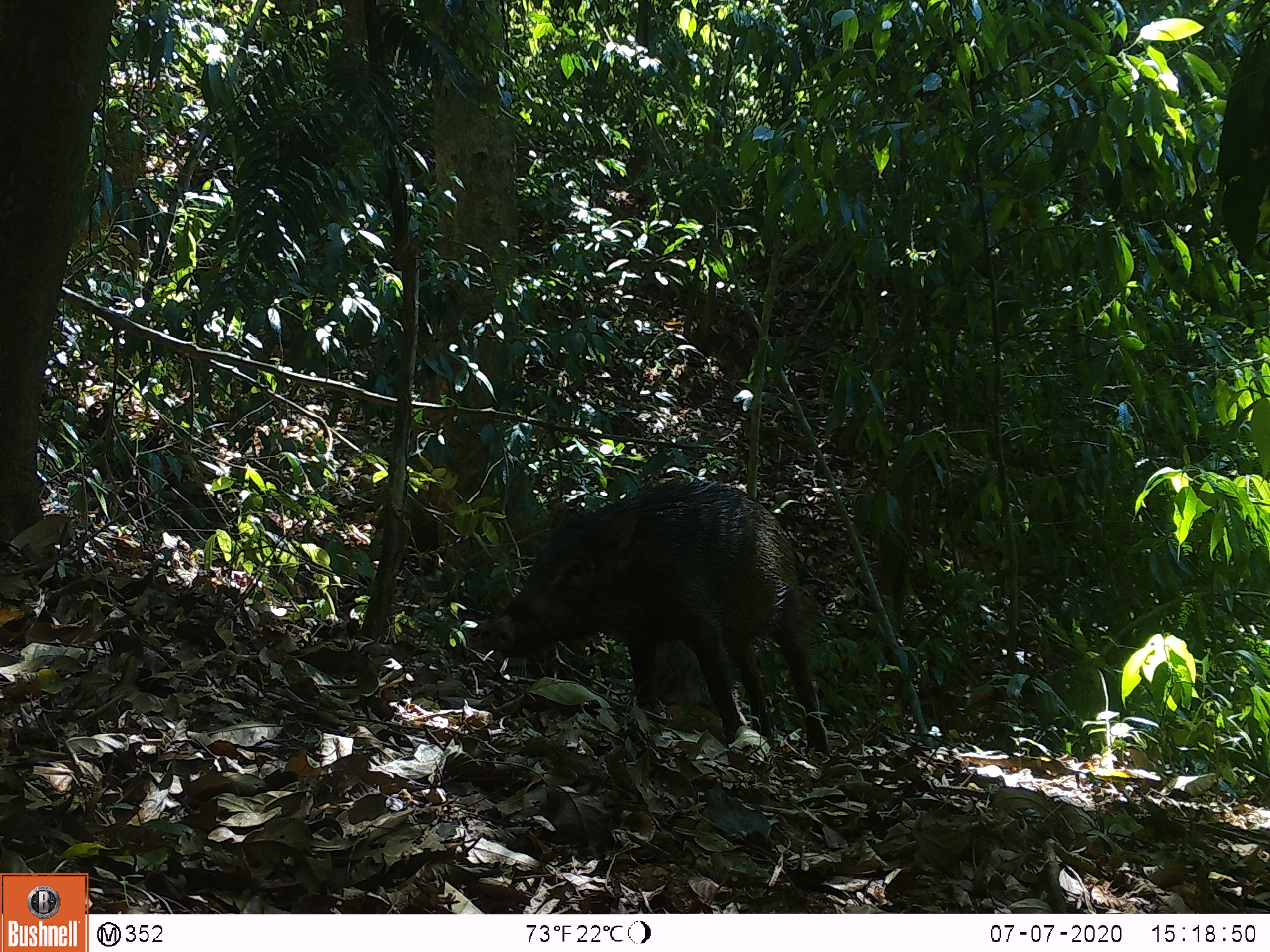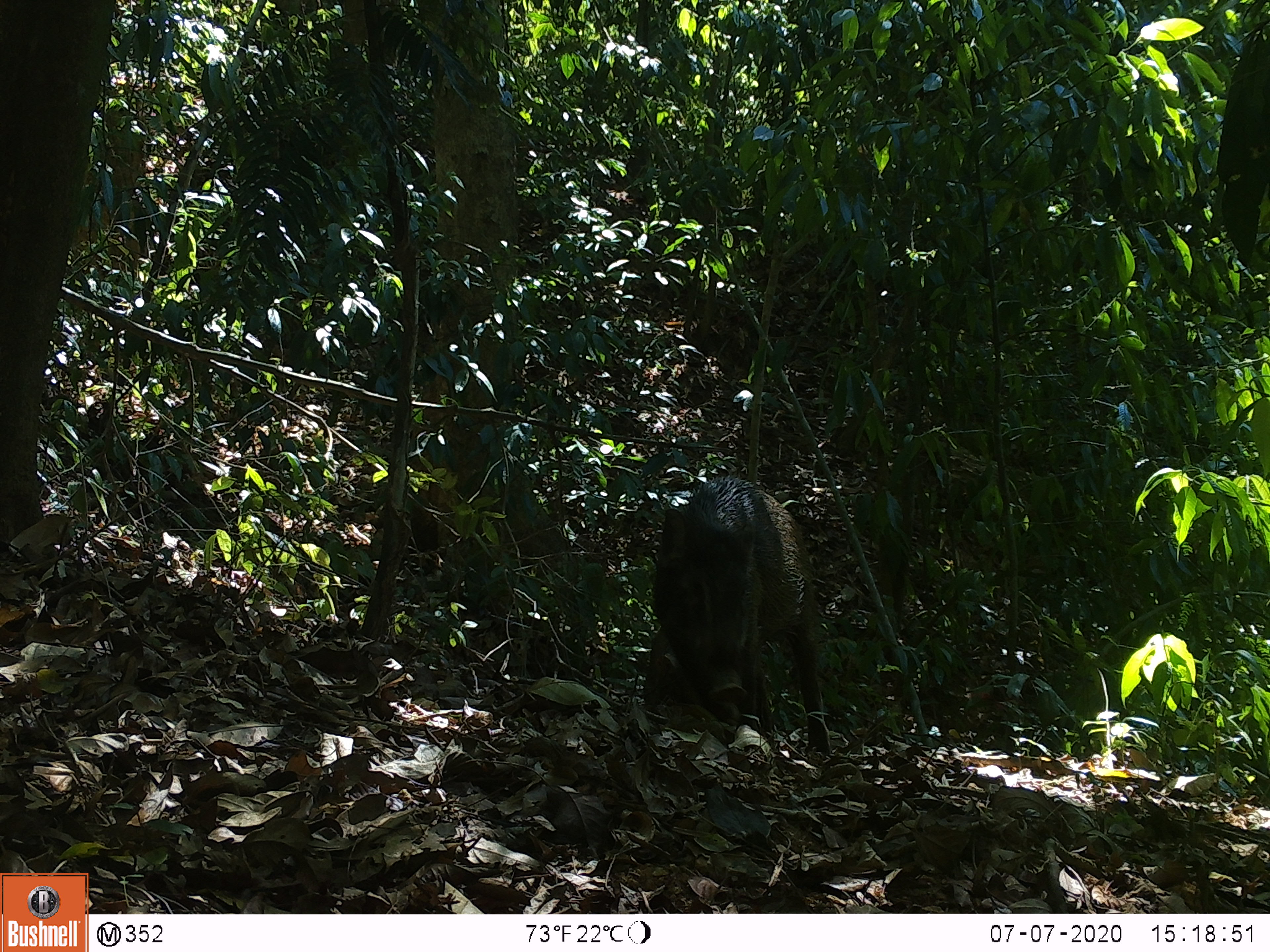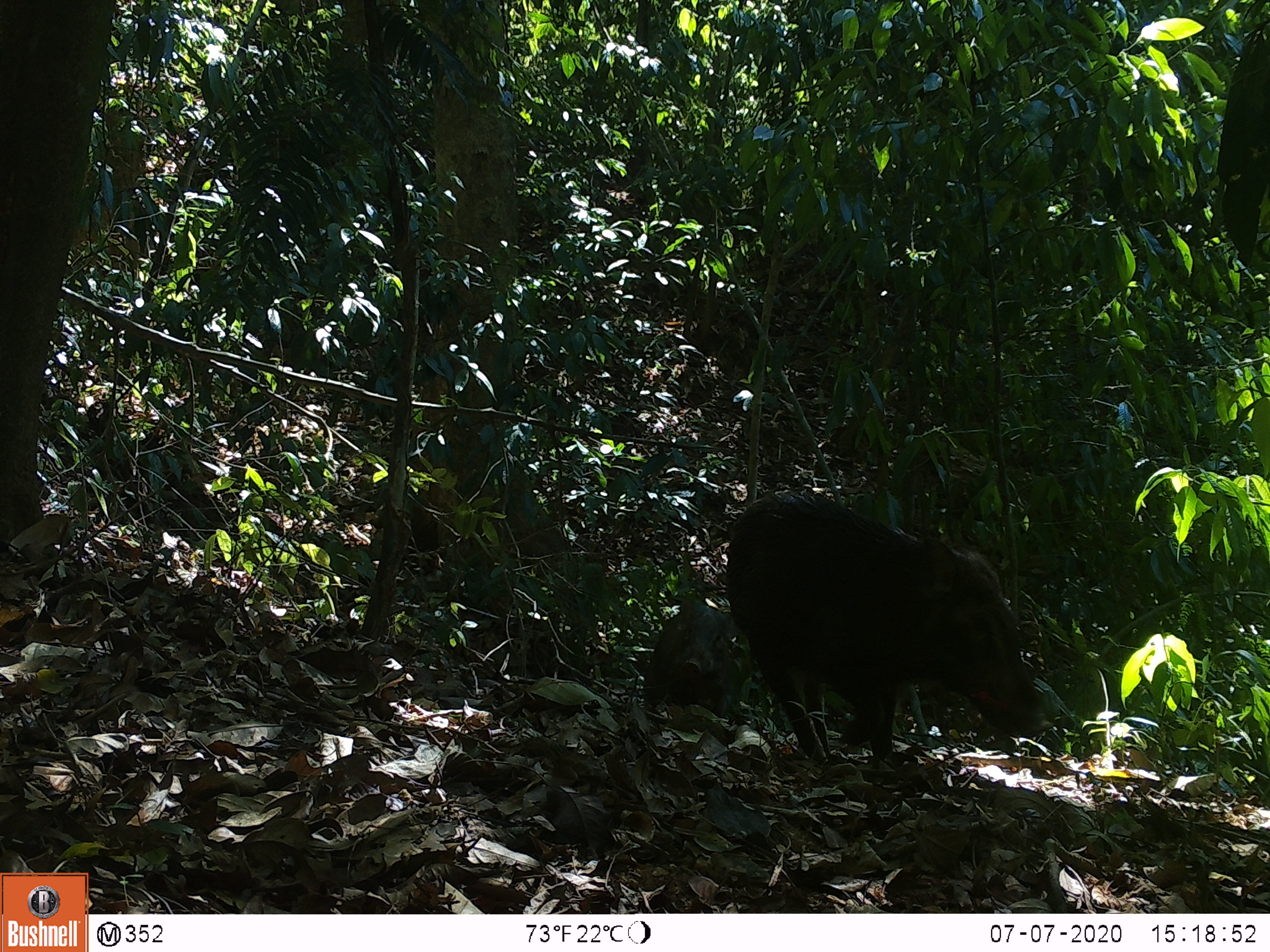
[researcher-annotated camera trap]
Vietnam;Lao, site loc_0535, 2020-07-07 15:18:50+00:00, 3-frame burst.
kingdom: Animalia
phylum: Chordata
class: Mammalia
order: Artiodactyla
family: Suidae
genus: Sus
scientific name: Sus scrofa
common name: eurasian wild pig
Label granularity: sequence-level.